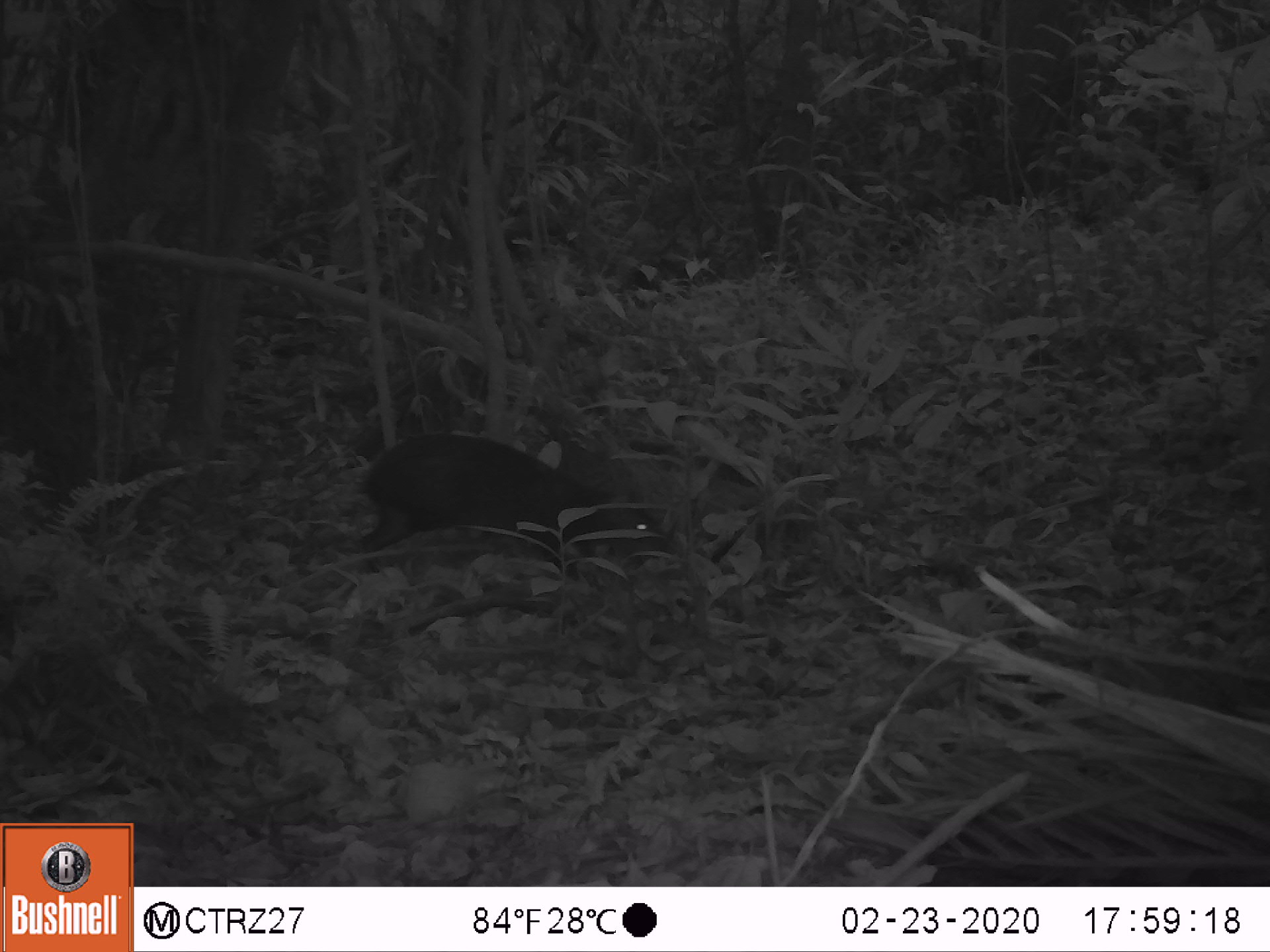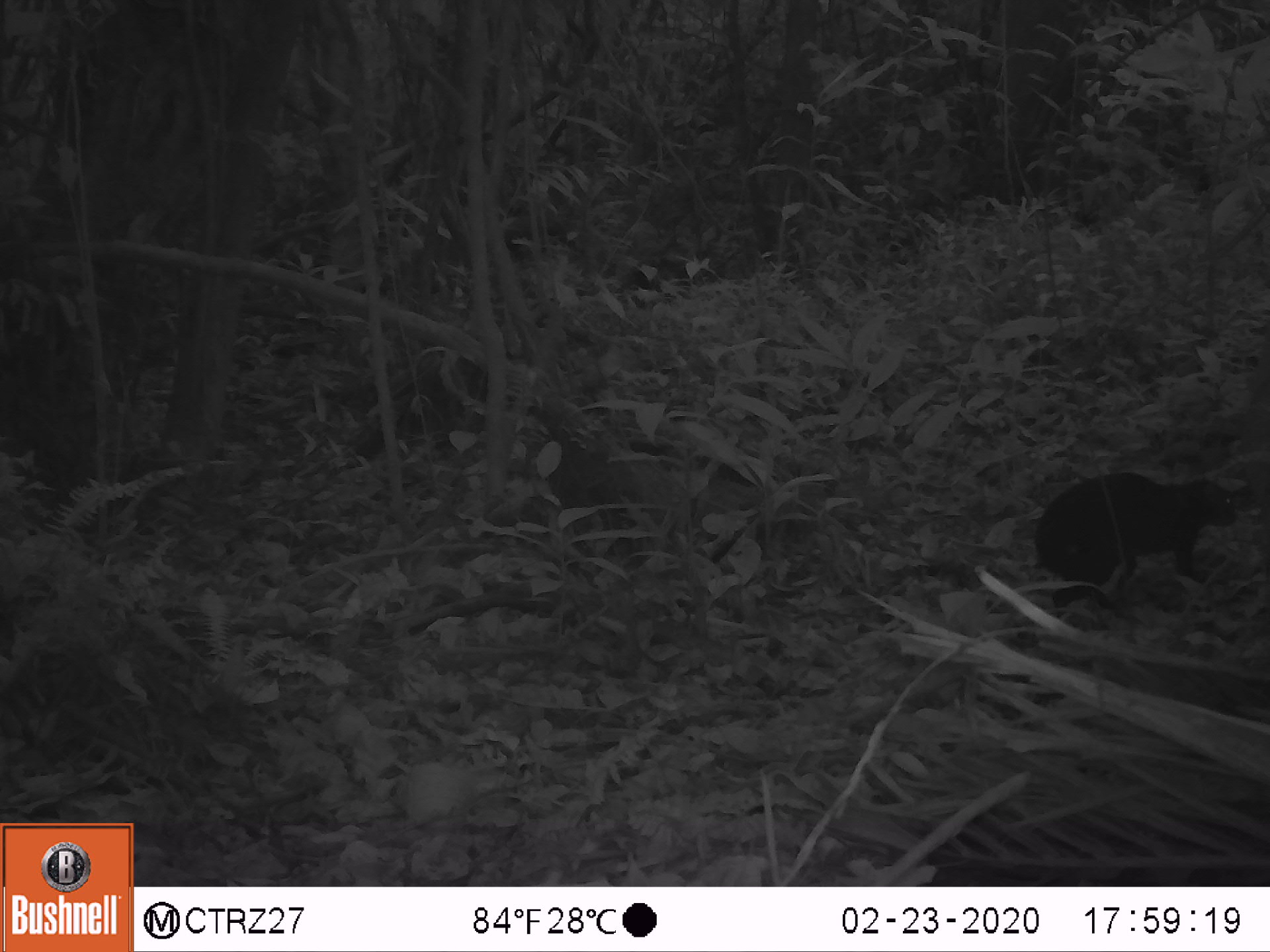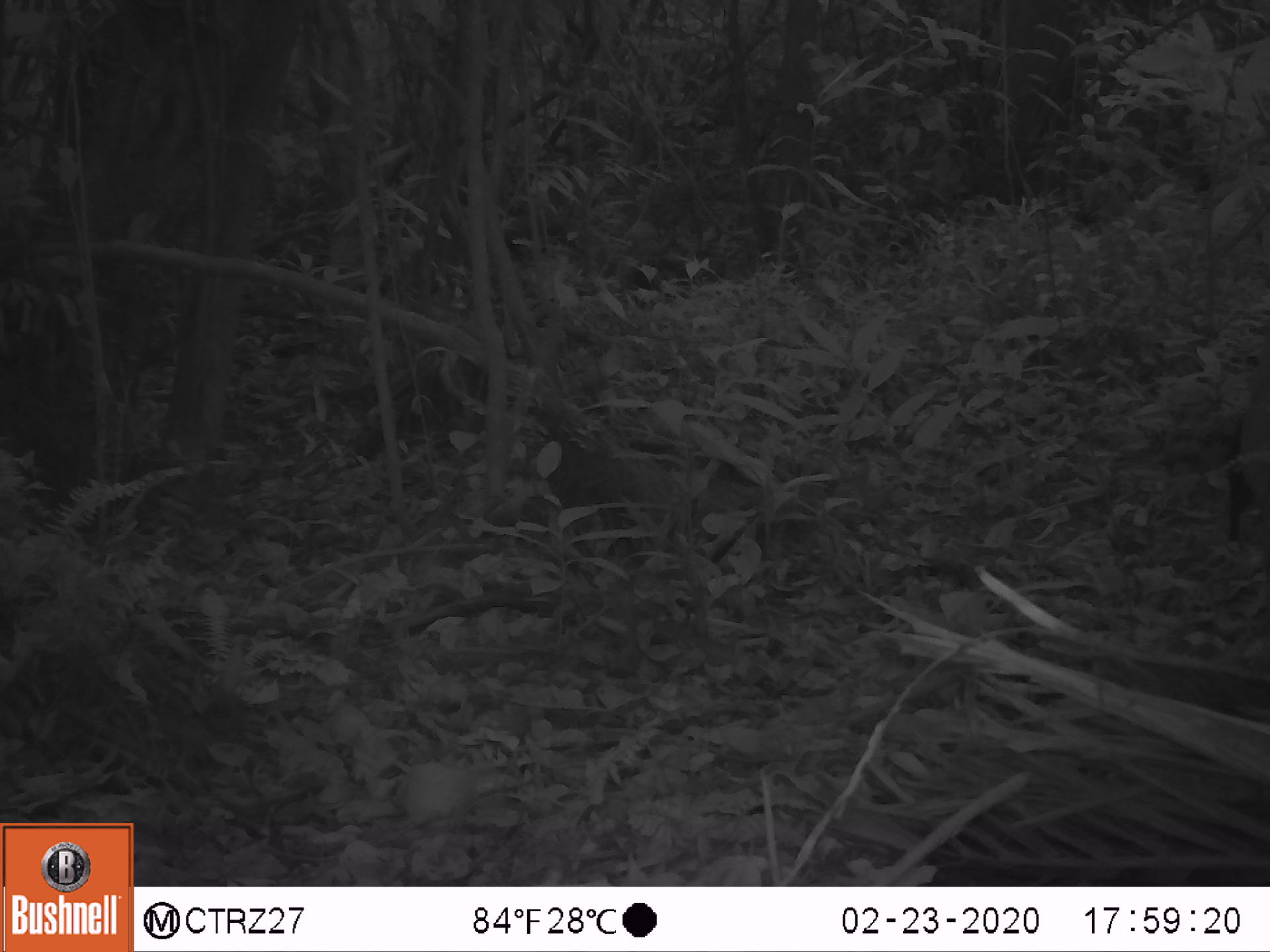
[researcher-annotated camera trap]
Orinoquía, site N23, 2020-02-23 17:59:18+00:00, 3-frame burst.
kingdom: Animalia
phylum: Chordata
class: Mammalia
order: Rodentia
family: Dasyproctidae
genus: Dasyprocta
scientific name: Dasyprocta fuliginosa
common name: black agouti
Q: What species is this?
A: Black agouti (Dasyprocta fuliginosa).